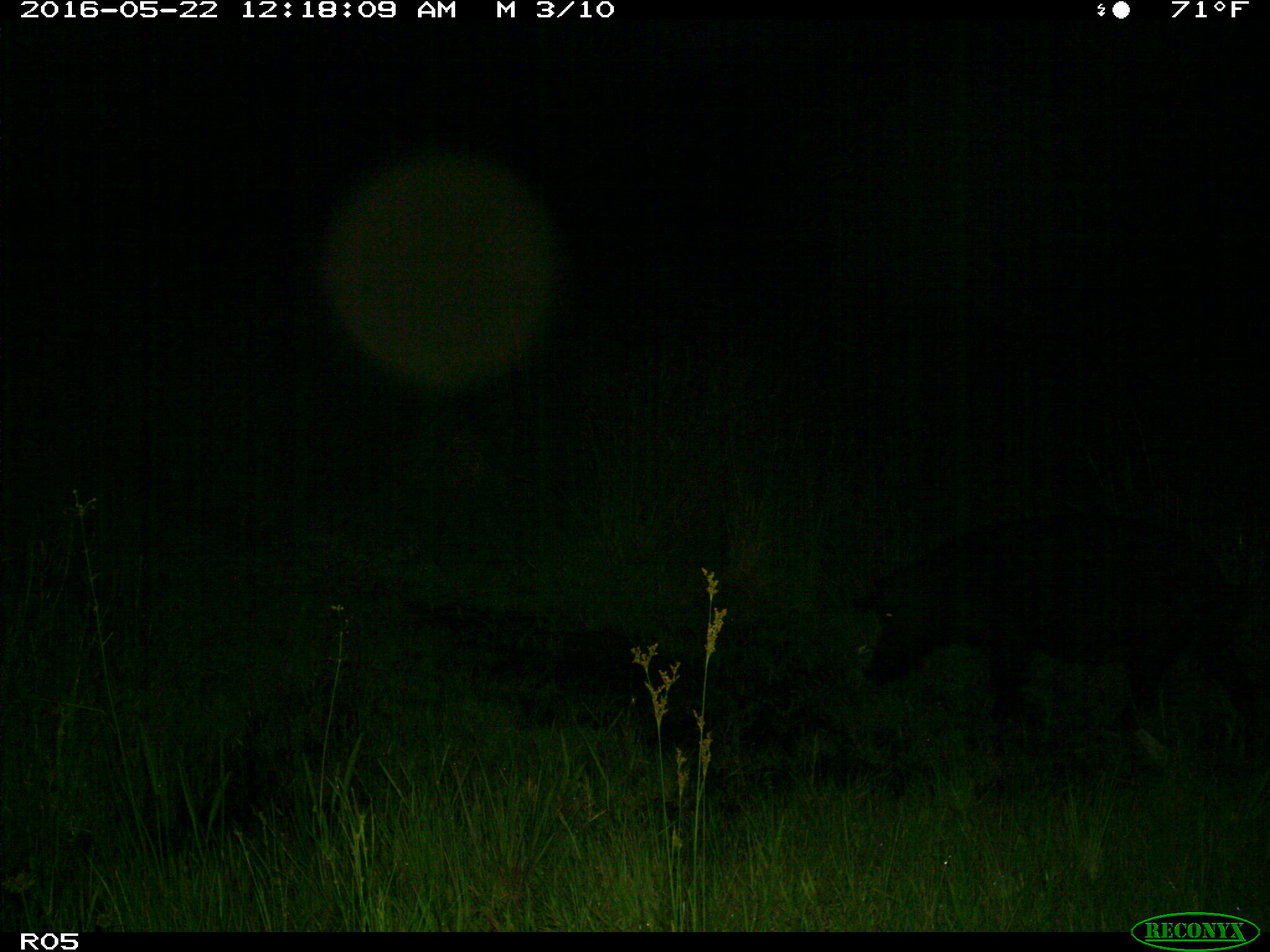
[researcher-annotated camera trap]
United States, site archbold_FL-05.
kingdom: Animalia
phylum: Chordata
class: Mammalia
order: Artiodactyla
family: Suidae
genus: Sus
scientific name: Sus scrofa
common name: wild boar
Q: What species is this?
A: Sus scrofa (wild boar).